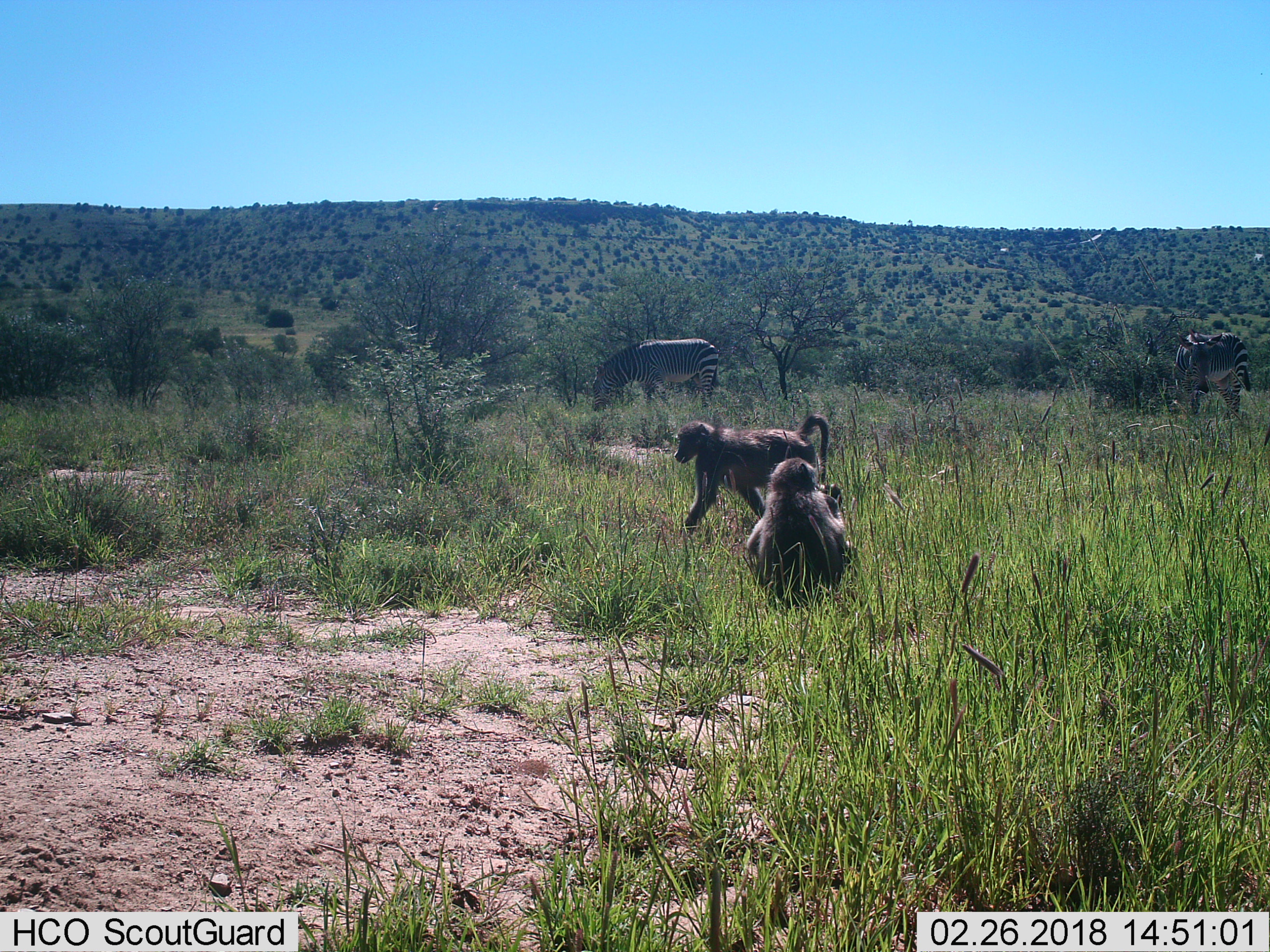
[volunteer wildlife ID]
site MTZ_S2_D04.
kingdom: Animalia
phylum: Chordata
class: Mammalia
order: Primates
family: Cercopithecidae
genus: Papio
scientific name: Papio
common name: baboon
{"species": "baboon (Papio)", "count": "2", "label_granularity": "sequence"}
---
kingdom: Animalia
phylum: Chordata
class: Mammalia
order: Perissodactyla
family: Equidae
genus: Equus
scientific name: Equus zebra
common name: mountain zebra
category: zebramountain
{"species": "zebramountain (mountain zebra) (Equus zebra)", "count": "2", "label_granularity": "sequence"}